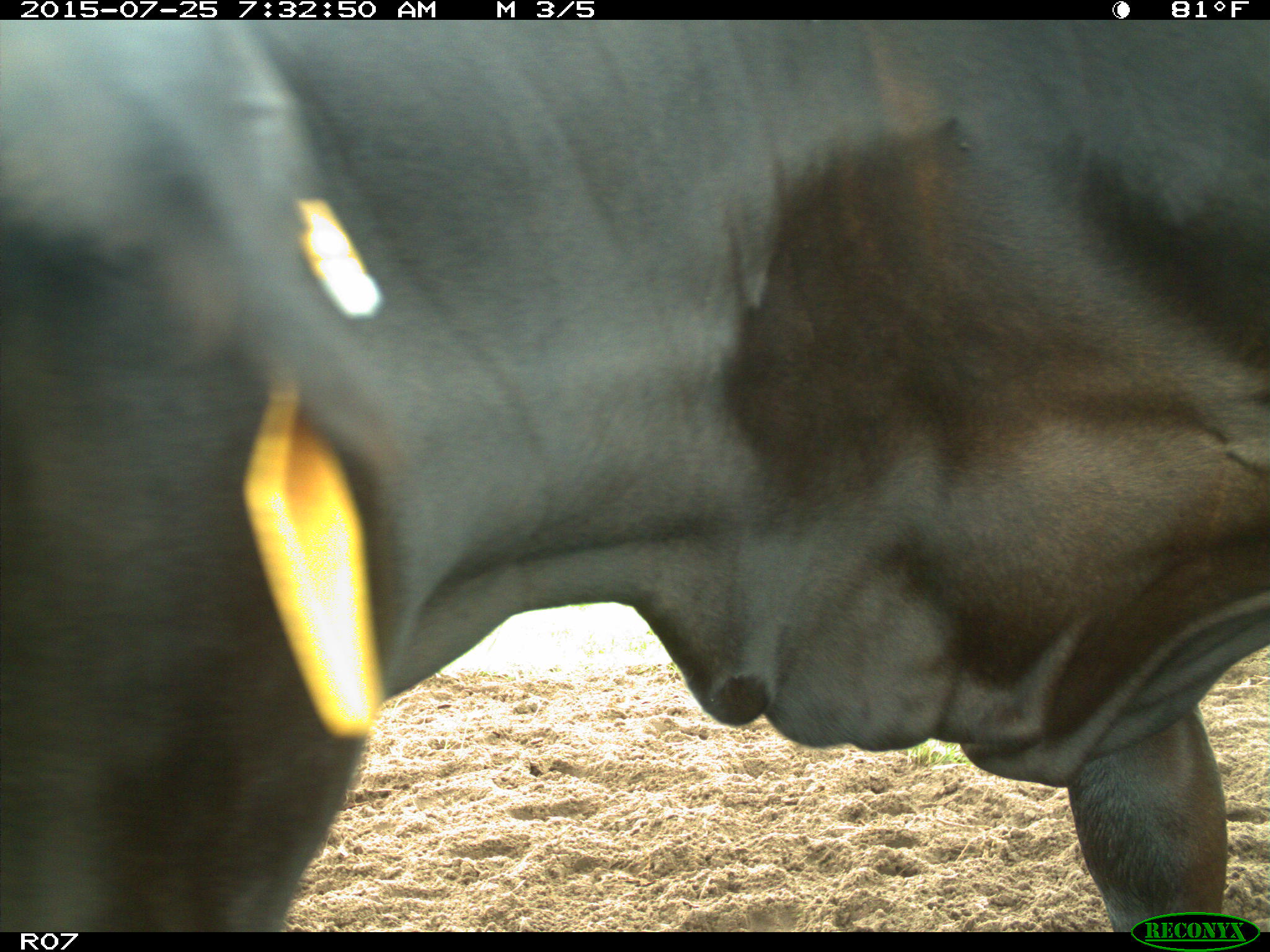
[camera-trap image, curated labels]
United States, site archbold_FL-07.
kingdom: Animalia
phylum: Chordata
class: Mammalia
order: Artiodactyla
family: Bovidae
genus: Bos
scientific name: Bos taurus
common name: domestic cow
Bos taurus (domestic cow).